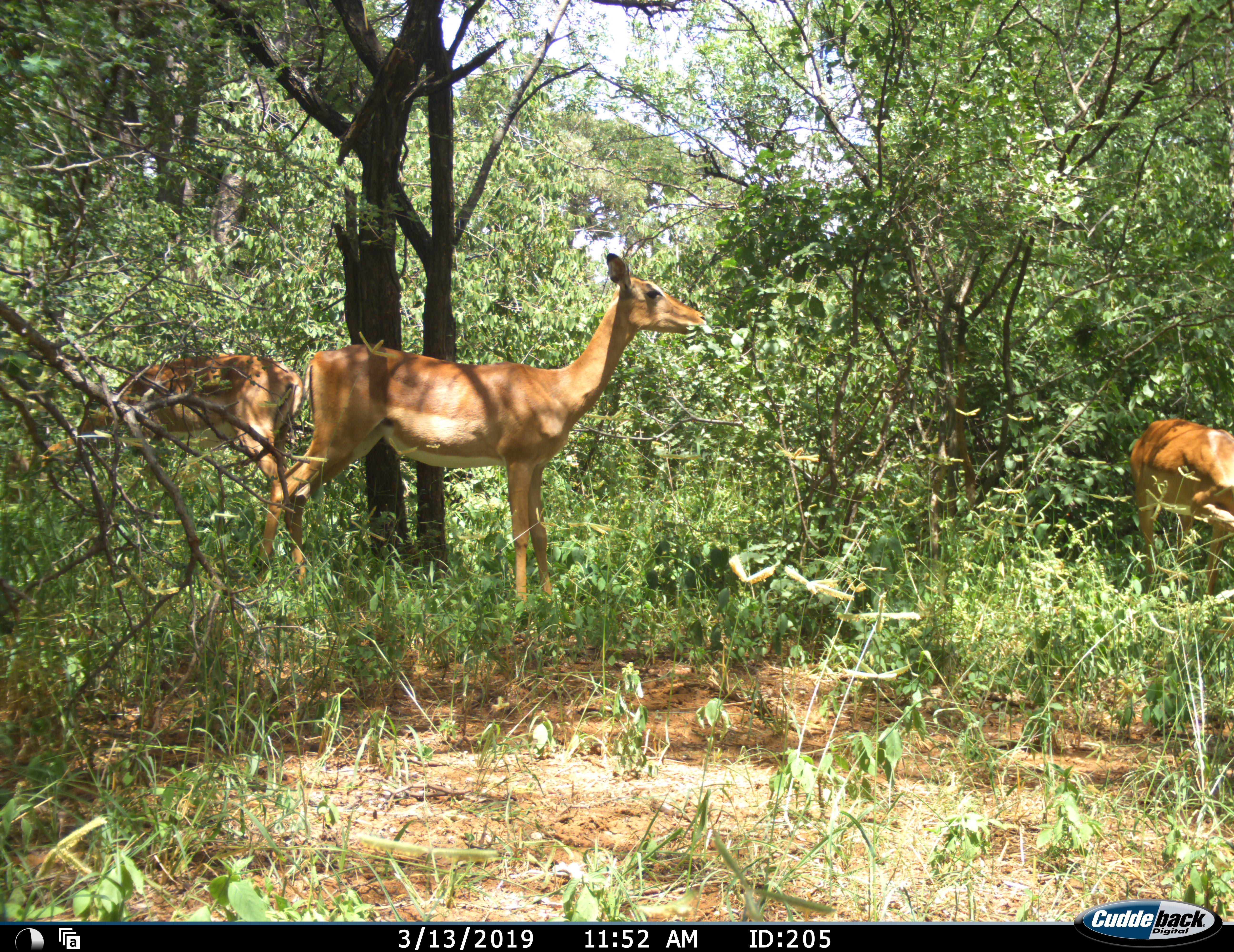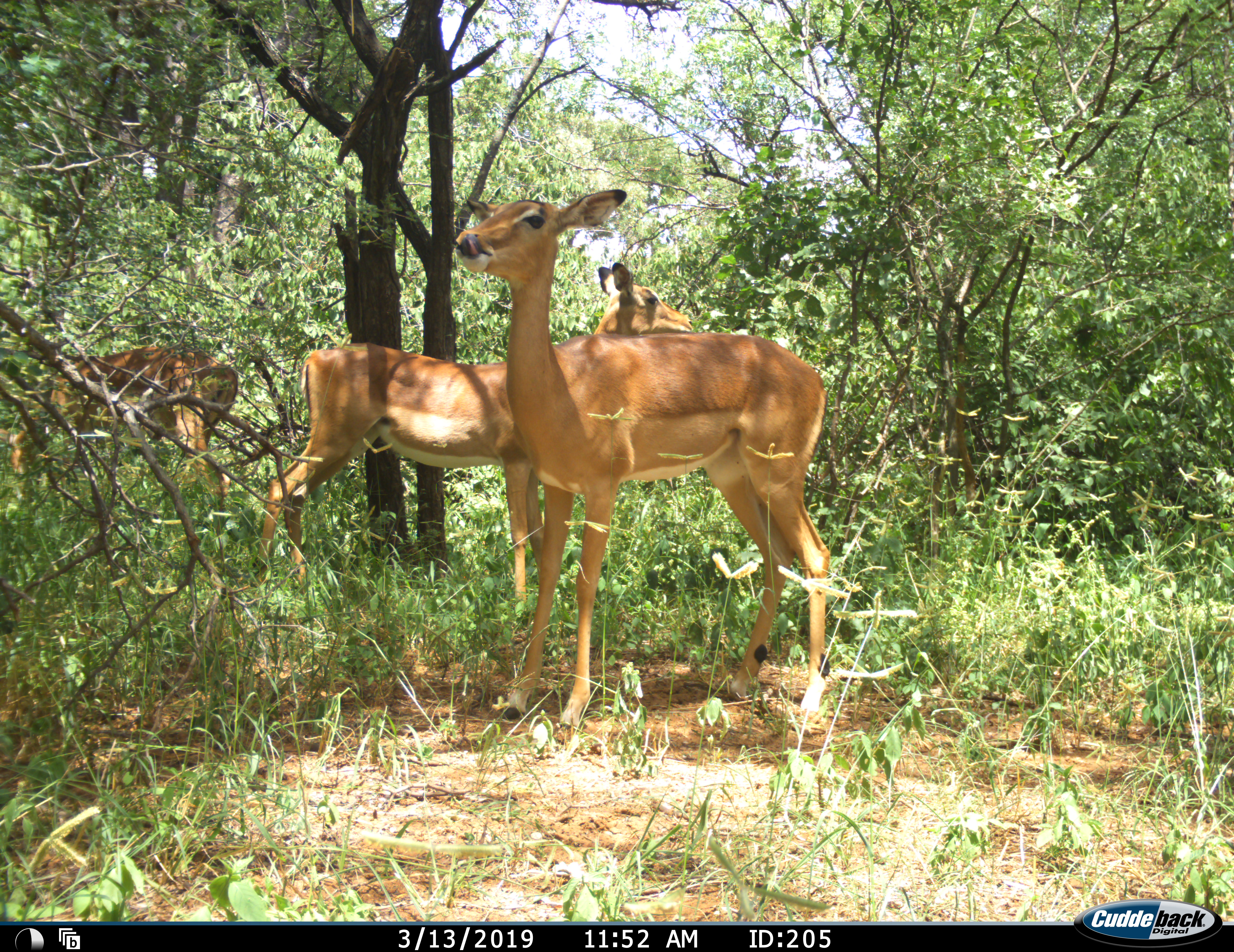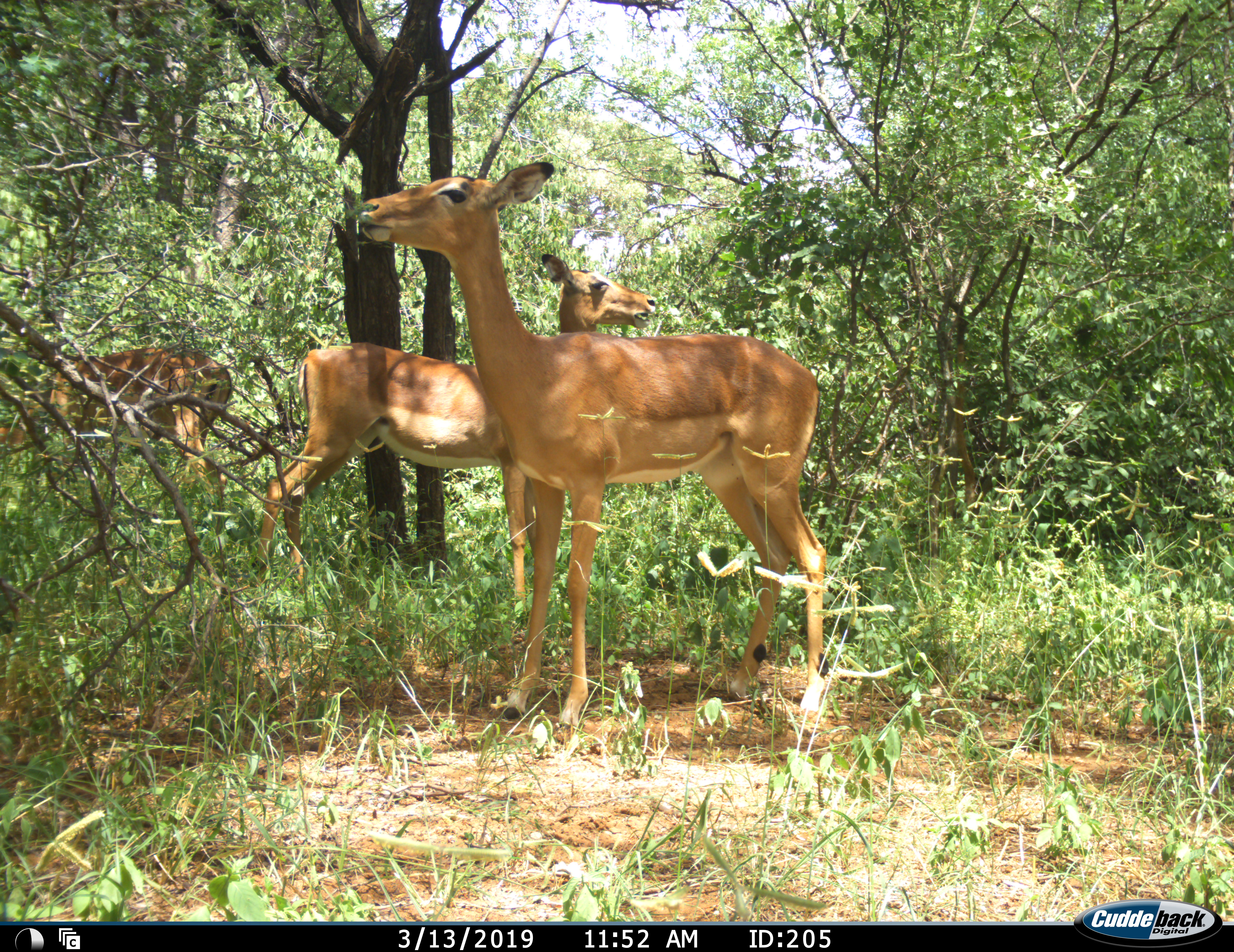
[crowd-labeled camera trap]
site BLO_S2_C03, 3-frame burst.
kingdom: Animalia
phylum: Chordata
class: Mammalia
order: Artiodactyla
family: Bovidae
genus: Aepyceros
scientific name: Aepyceros melampus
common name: impala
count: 3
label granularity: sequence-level